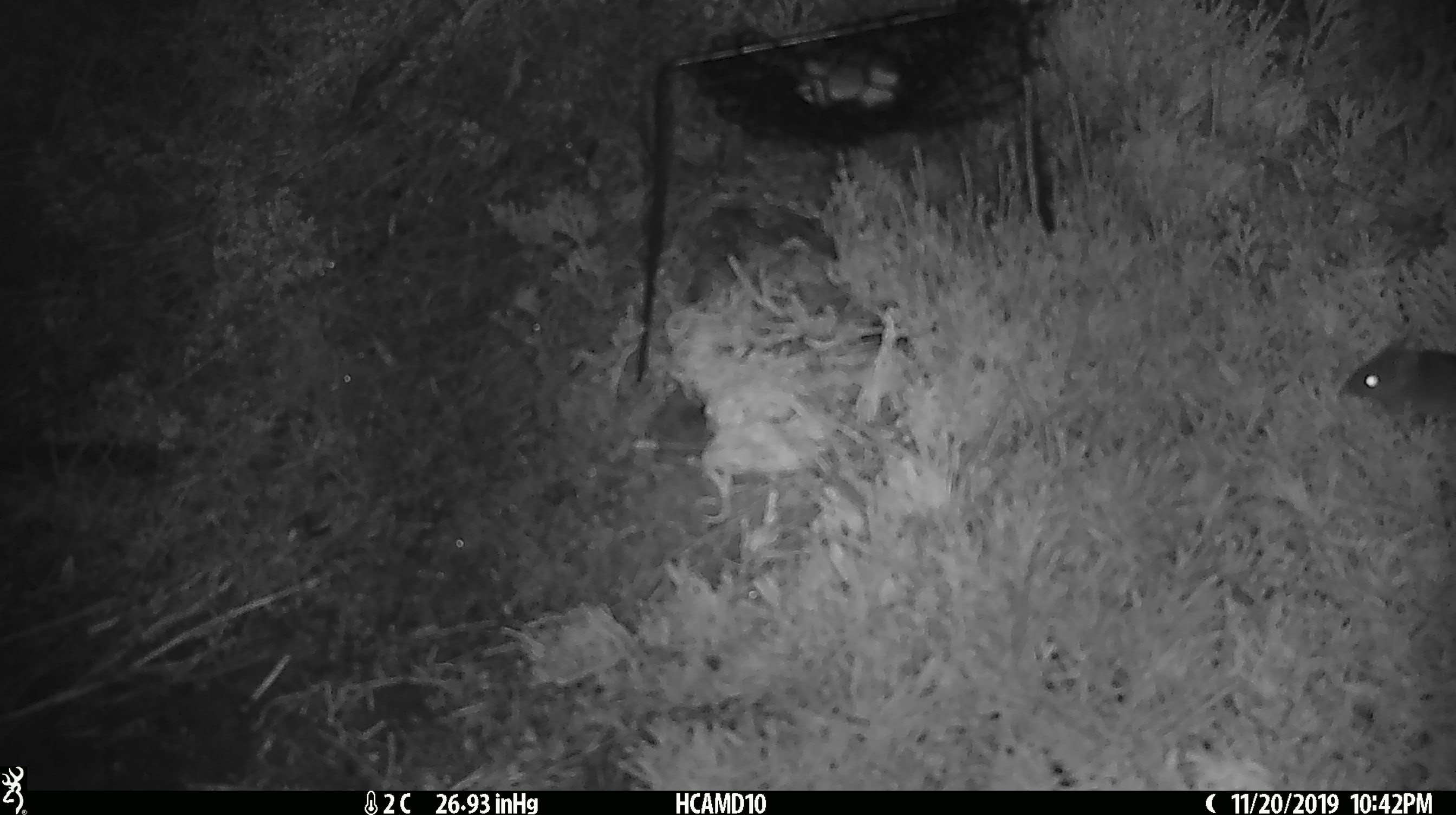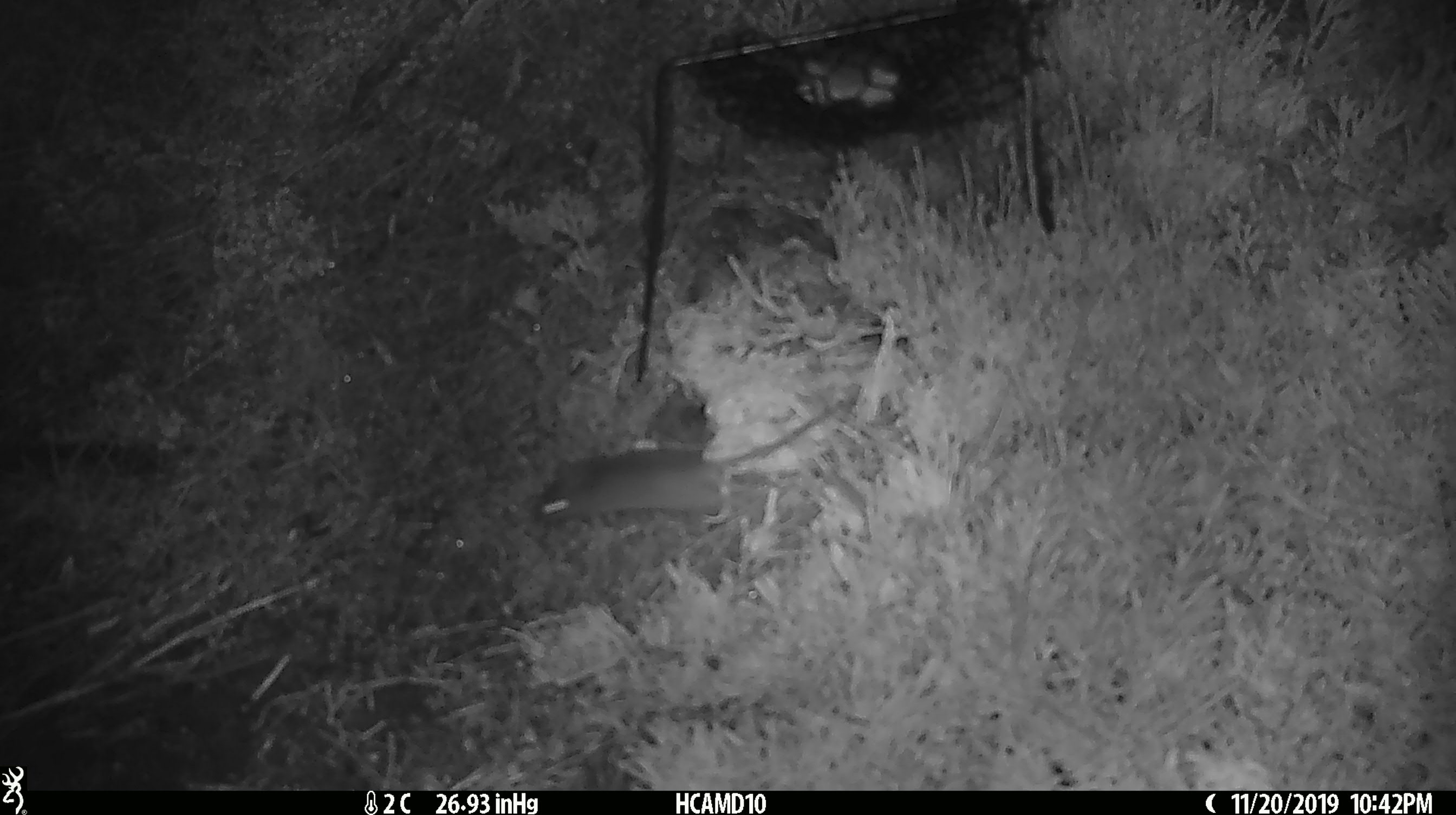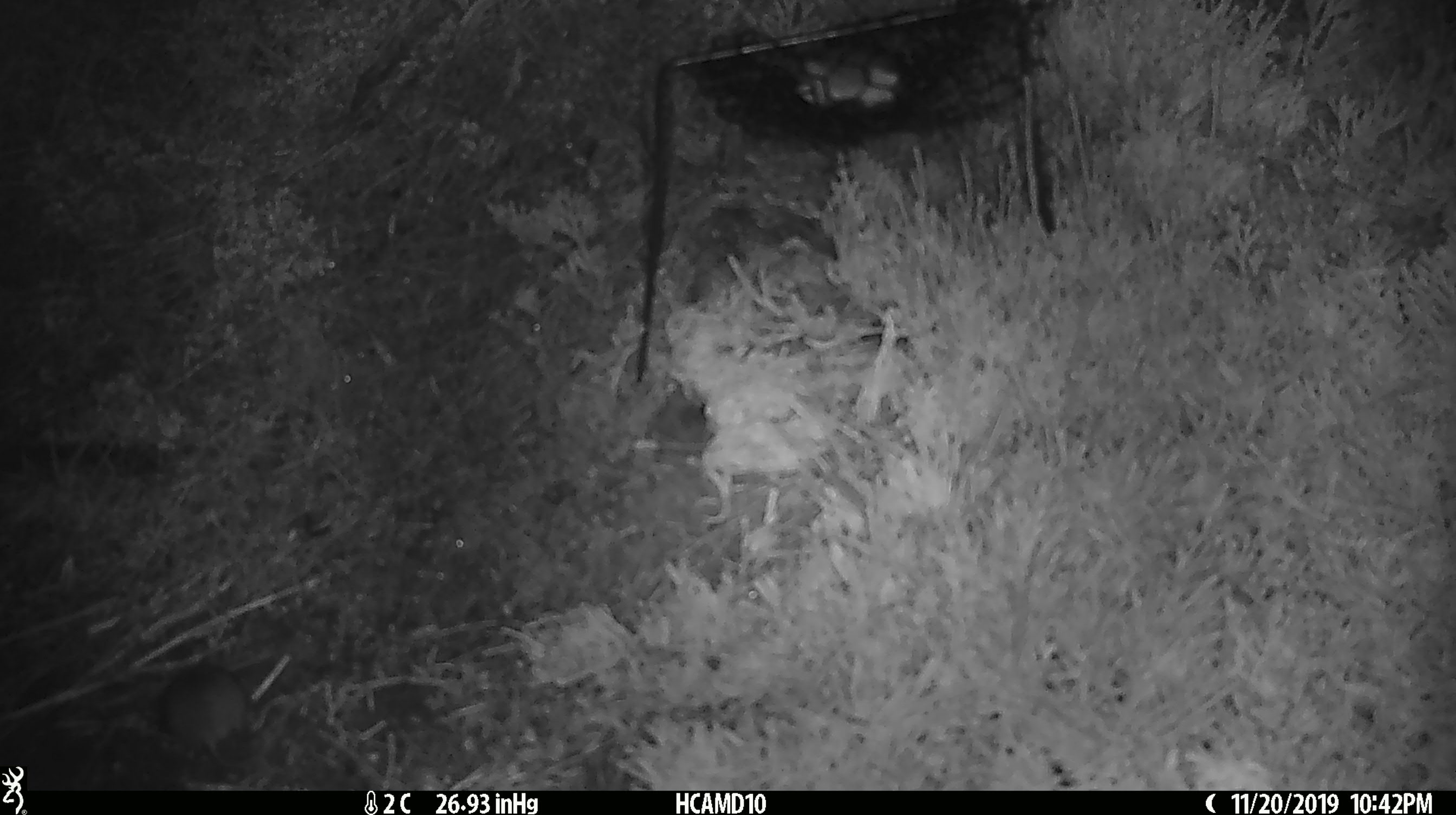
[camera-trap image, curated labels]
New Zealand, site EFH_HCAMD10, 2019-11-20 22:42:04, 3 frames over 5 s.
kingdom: Animalia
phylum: Chordata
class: Mammalia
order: Rodentia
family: Muridae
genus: Mus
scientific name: Mus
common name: mouse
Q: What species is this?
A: Mouse (Mus).